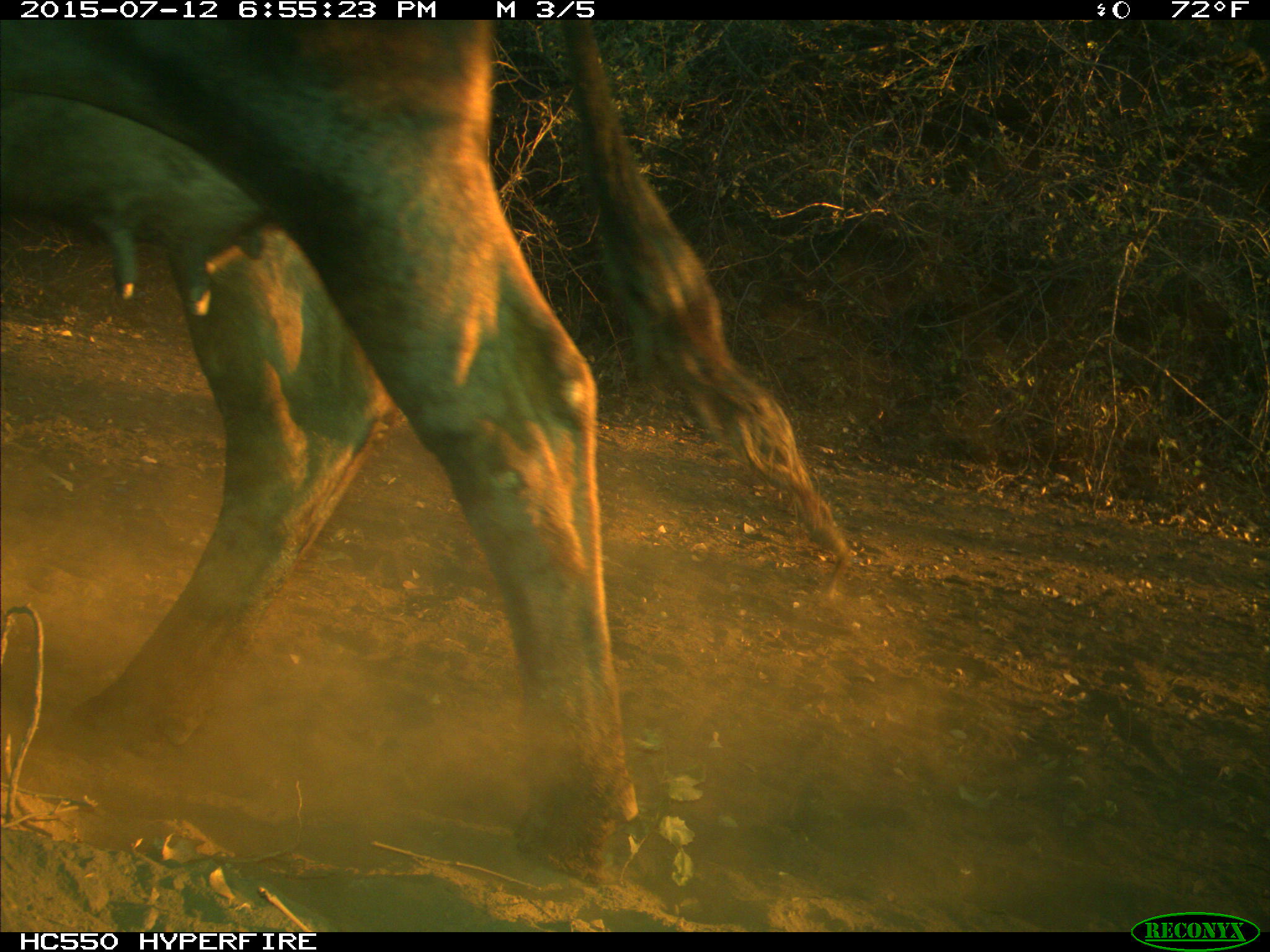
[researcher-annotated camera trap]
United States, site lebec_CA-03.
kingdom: Animalia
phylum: Chordata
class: Mammalia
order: Artiodactyla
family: Bovidae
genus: Bos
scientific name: Bos taurus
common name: domestic cow